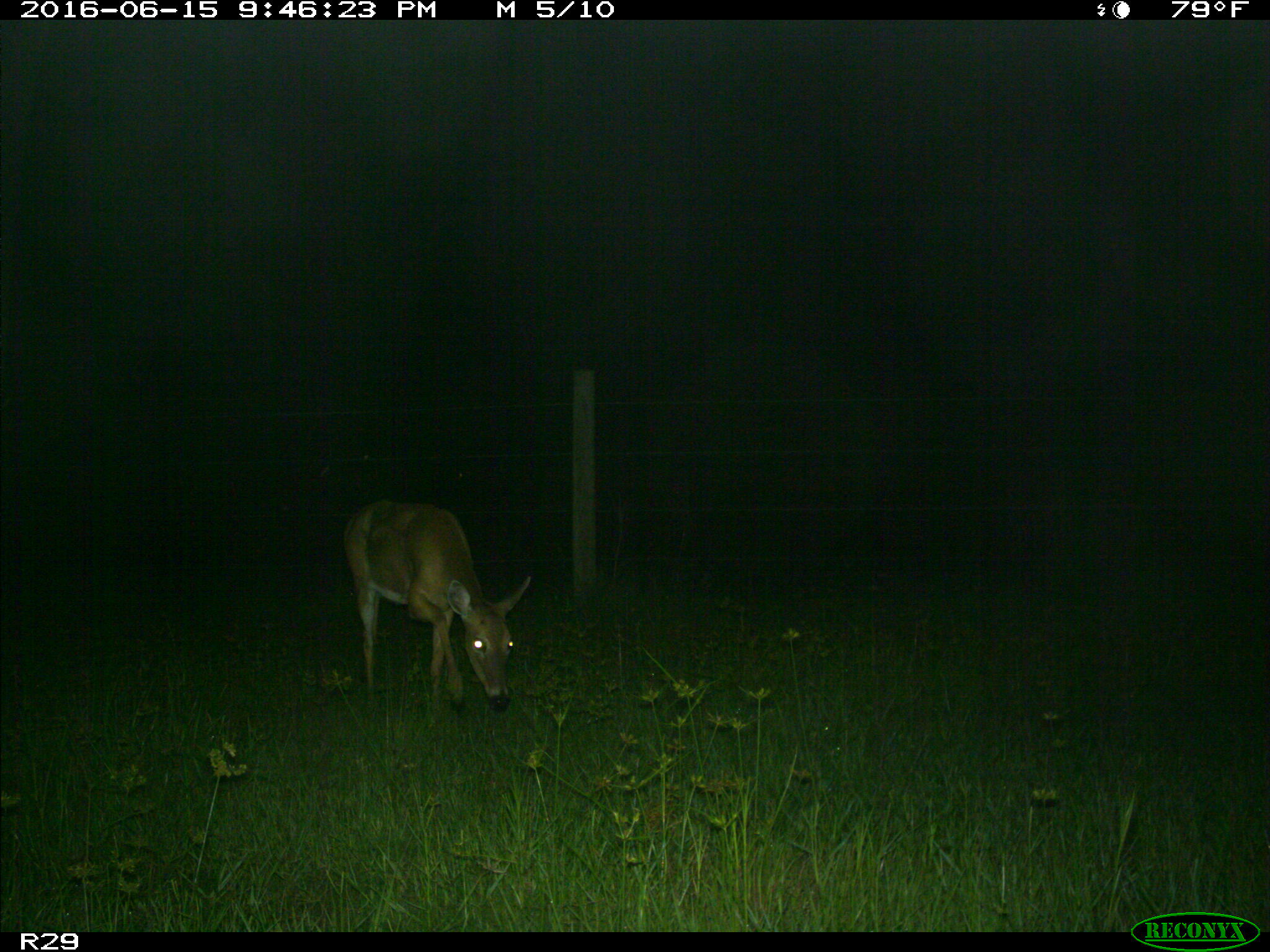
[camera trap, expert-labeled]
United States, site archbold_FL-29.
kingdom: Animalia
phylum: Chordata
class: Mammalia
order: Artiodactyla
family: Cervidae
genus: Odocoileus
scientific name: Odocoileus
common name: deer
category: unidentified deer